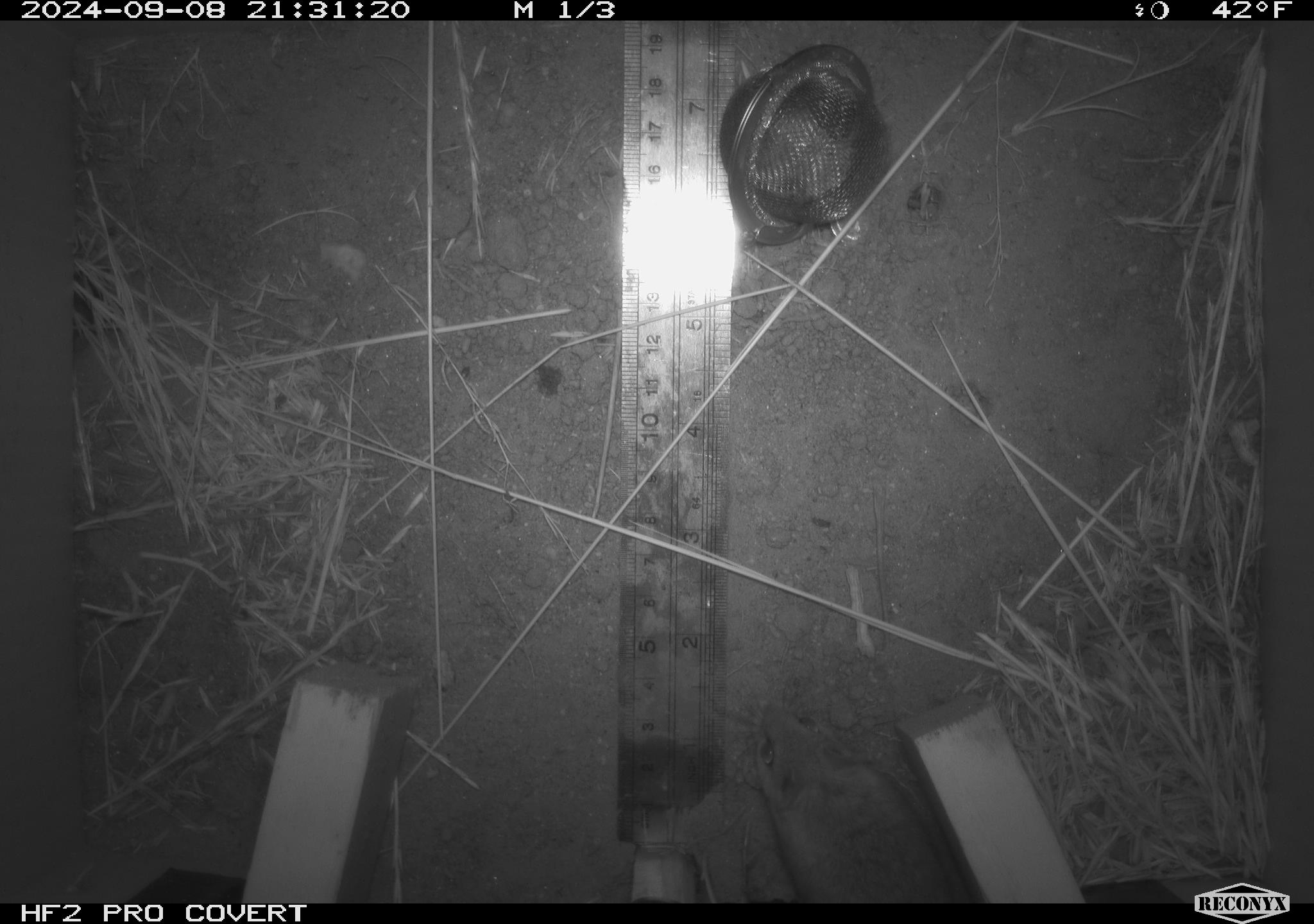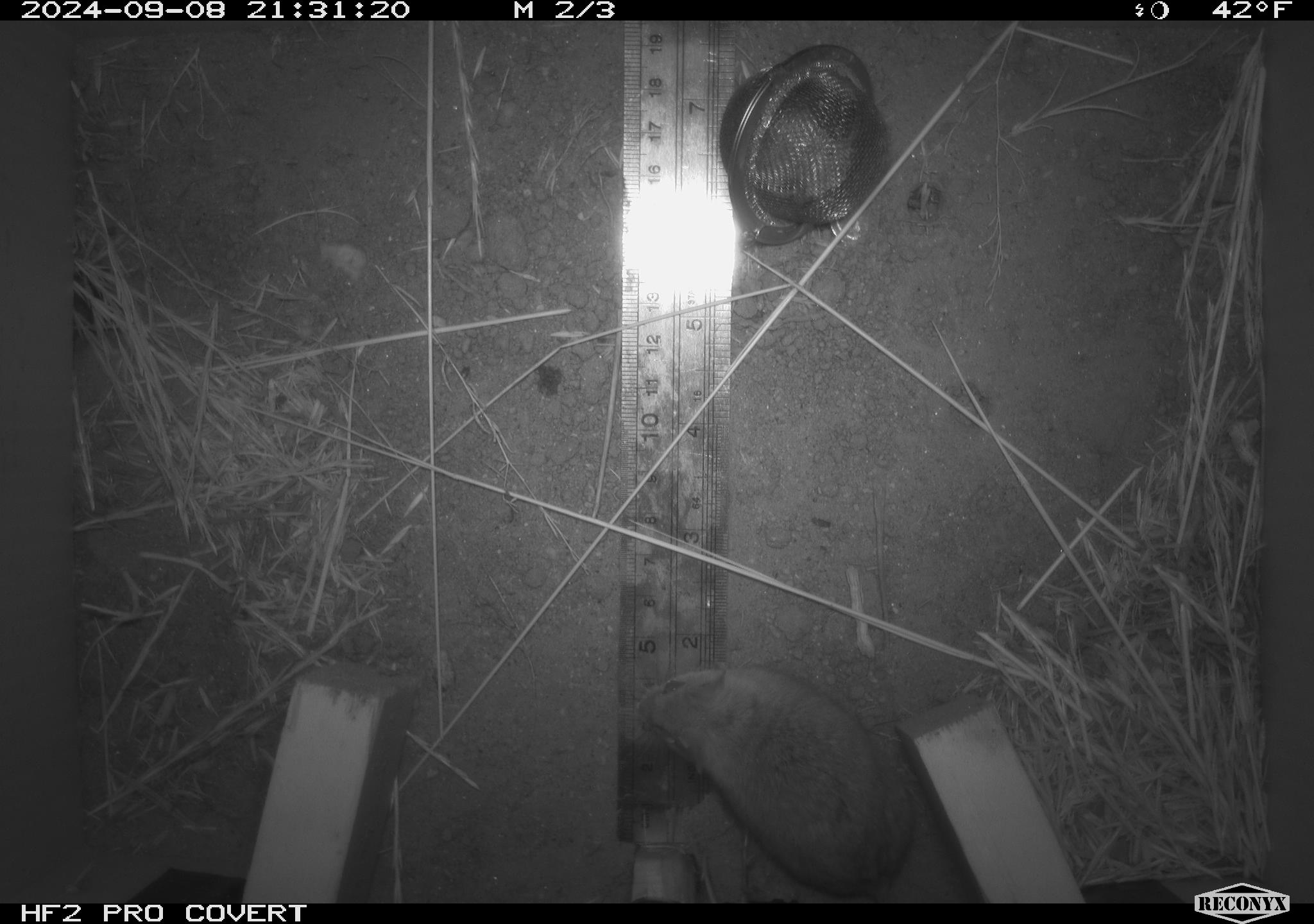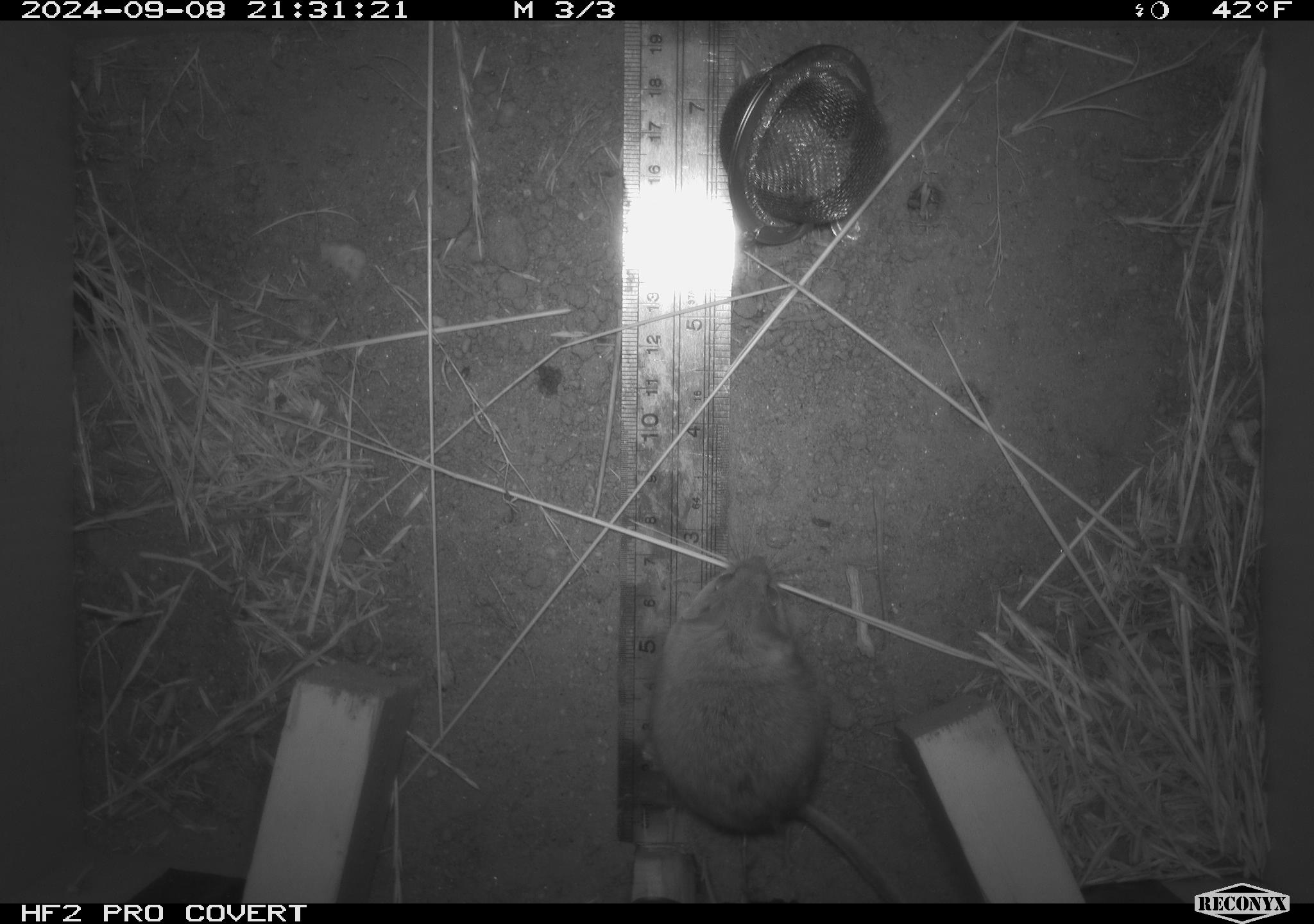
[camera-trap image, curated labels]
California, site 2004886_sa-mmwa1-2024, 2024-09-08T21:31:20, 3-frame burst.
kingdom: Animalia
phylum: Chordata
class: Mammalia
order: Rodentia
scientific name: Rodentia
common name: mouse species